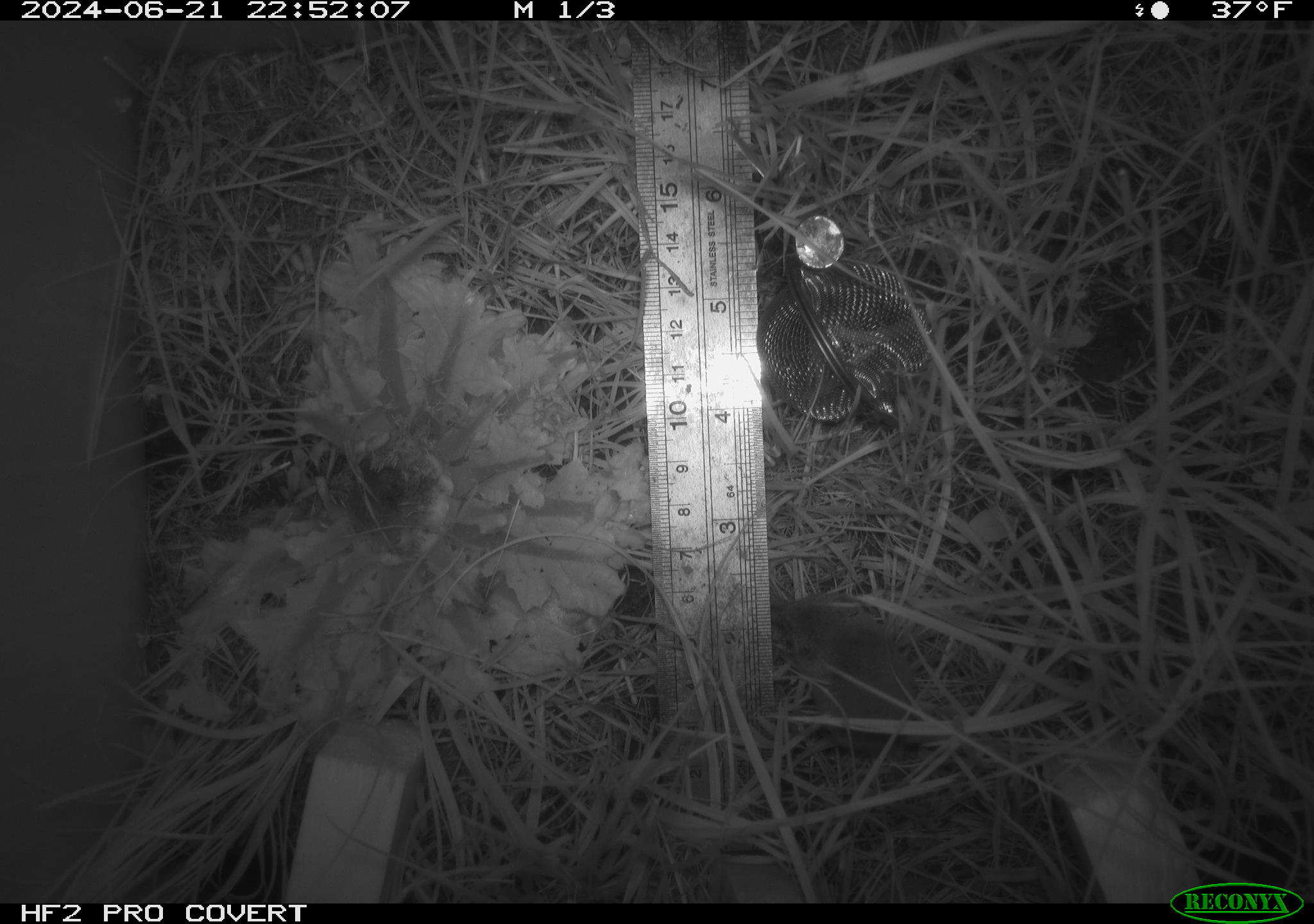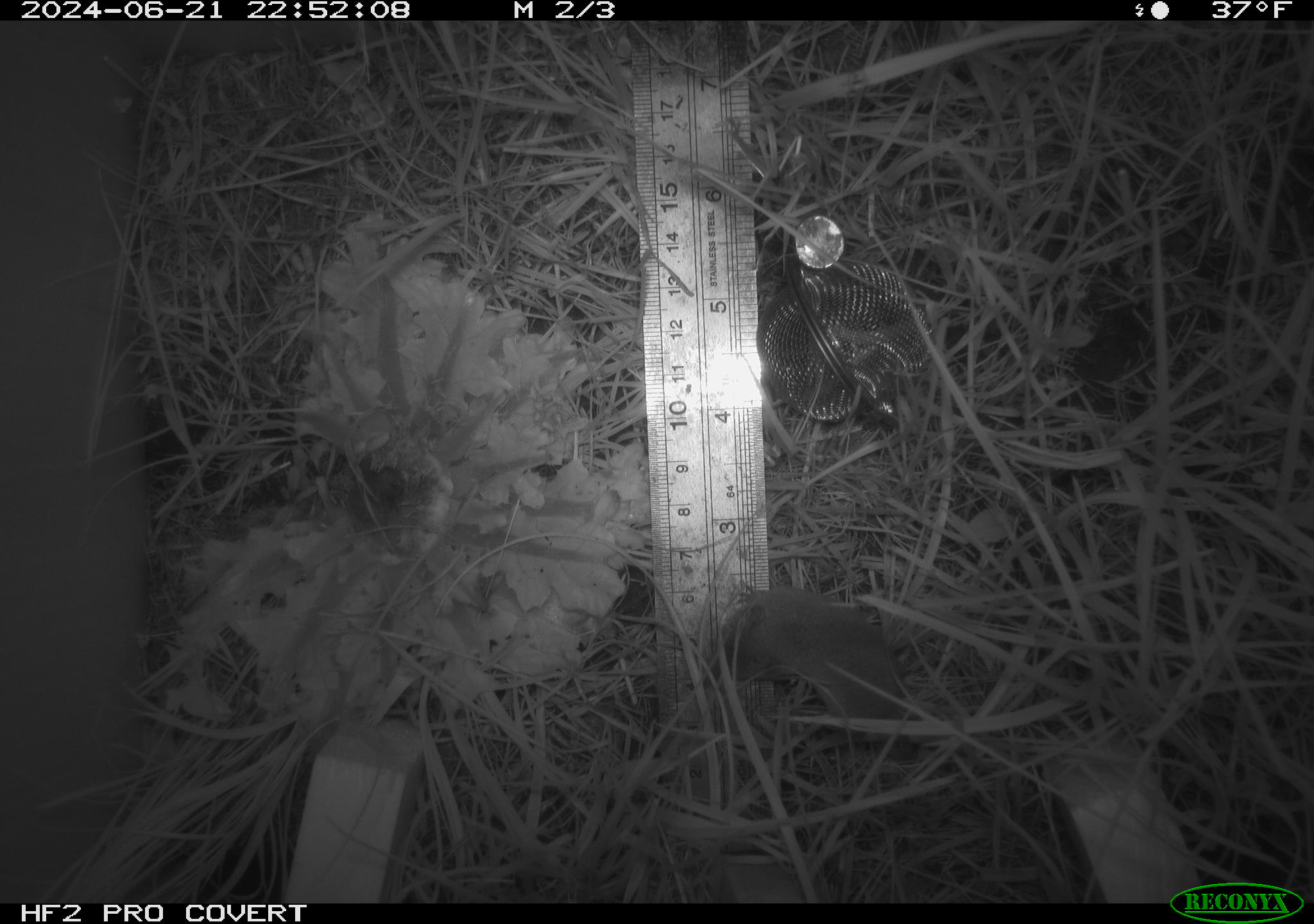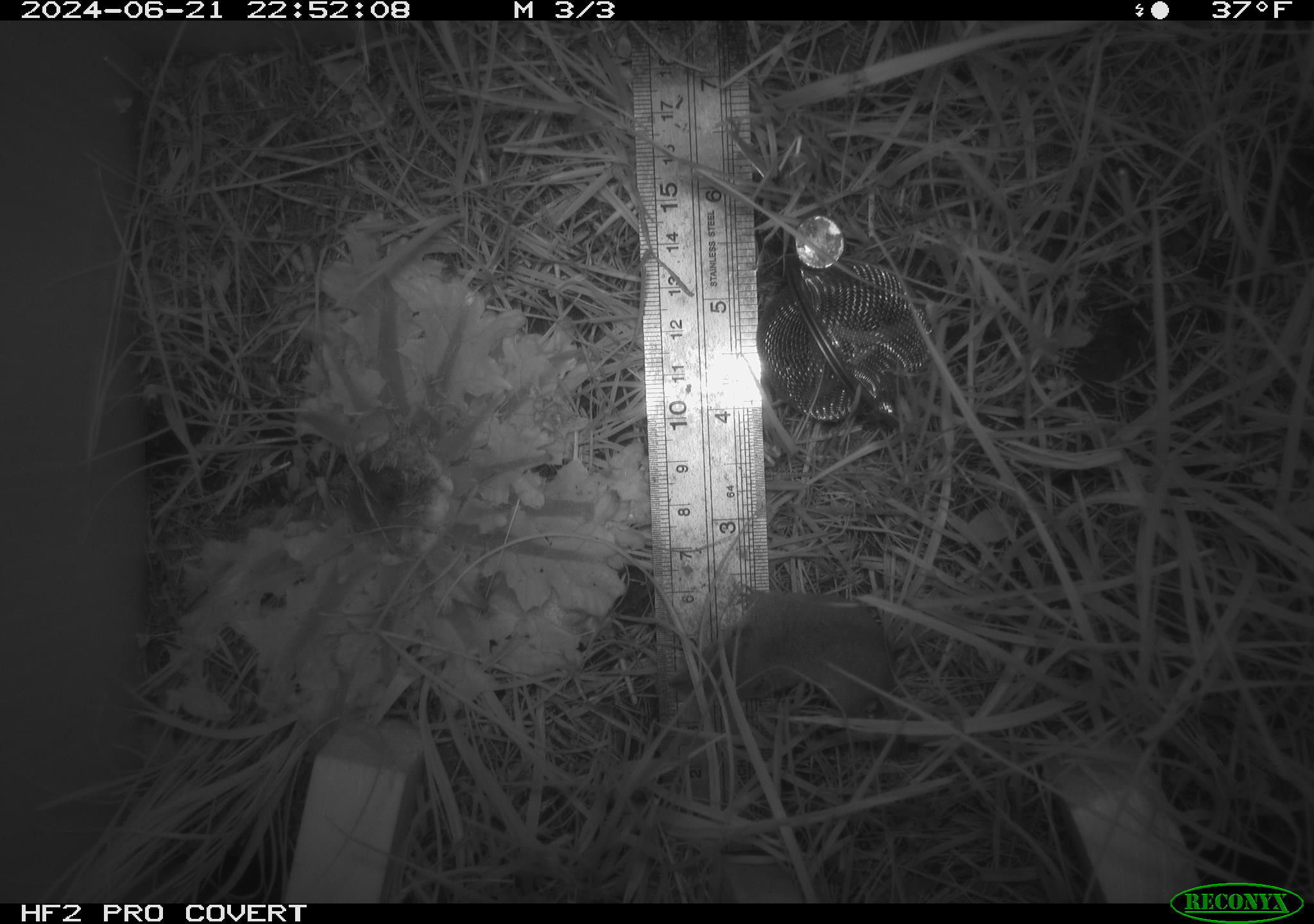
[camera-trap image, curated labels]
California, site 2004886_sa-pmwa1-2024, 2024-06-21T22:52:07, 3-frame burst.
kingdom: Animalia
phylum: Chordata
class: Mammalia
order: Eulipotyphla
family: Soricidae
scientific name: Soricidae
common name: shrews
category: soricidae family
Soricidae family (shrews) (Soricidae).